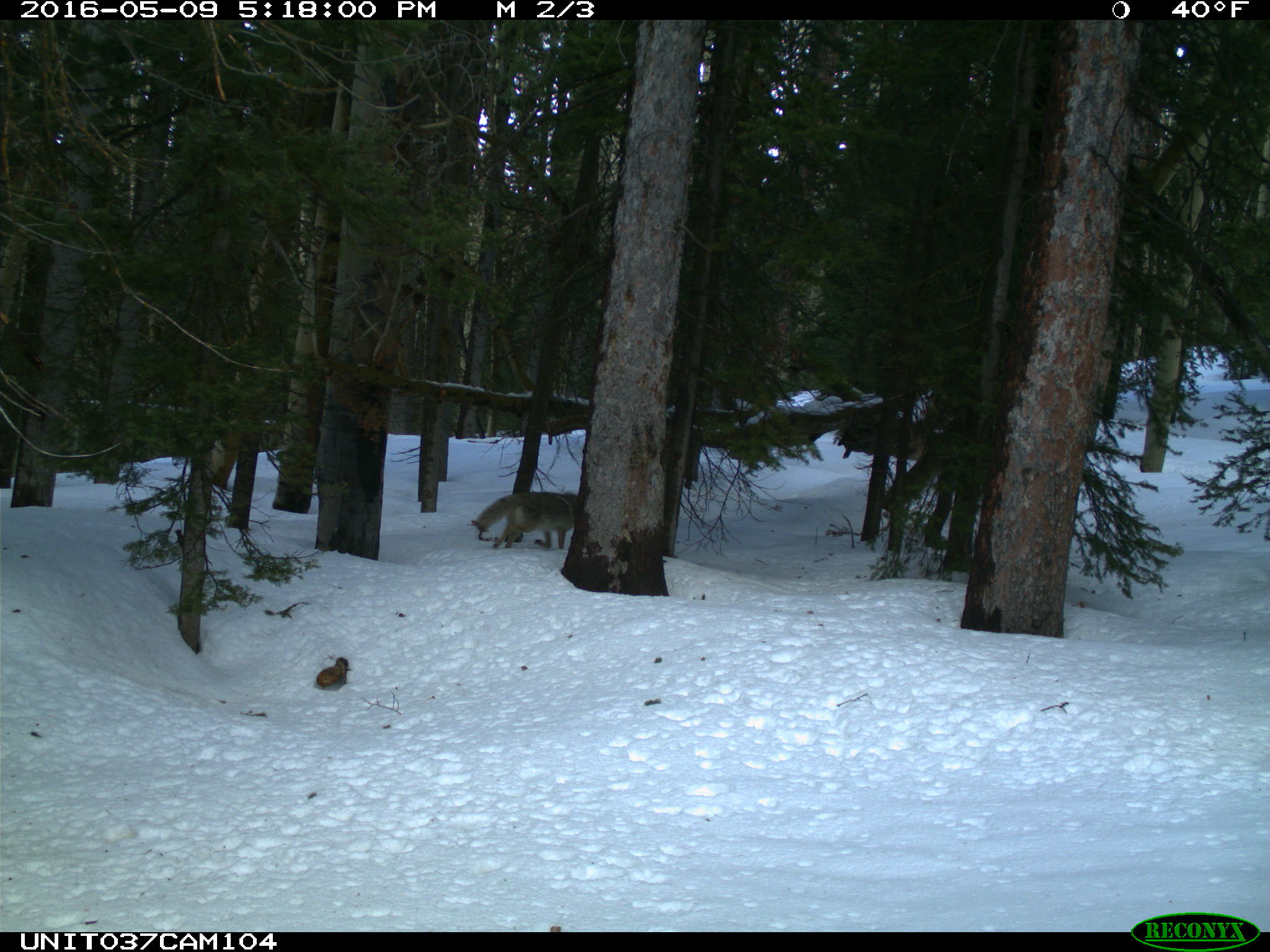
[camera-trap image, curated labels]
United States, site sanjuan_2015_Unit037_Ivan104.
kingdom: Animalia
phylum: Chordata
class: Mammalia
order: Carnivora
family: Canidae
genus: Canis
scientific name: Canis latrans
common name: coyote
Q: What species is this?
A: Canis latrans (coyote).